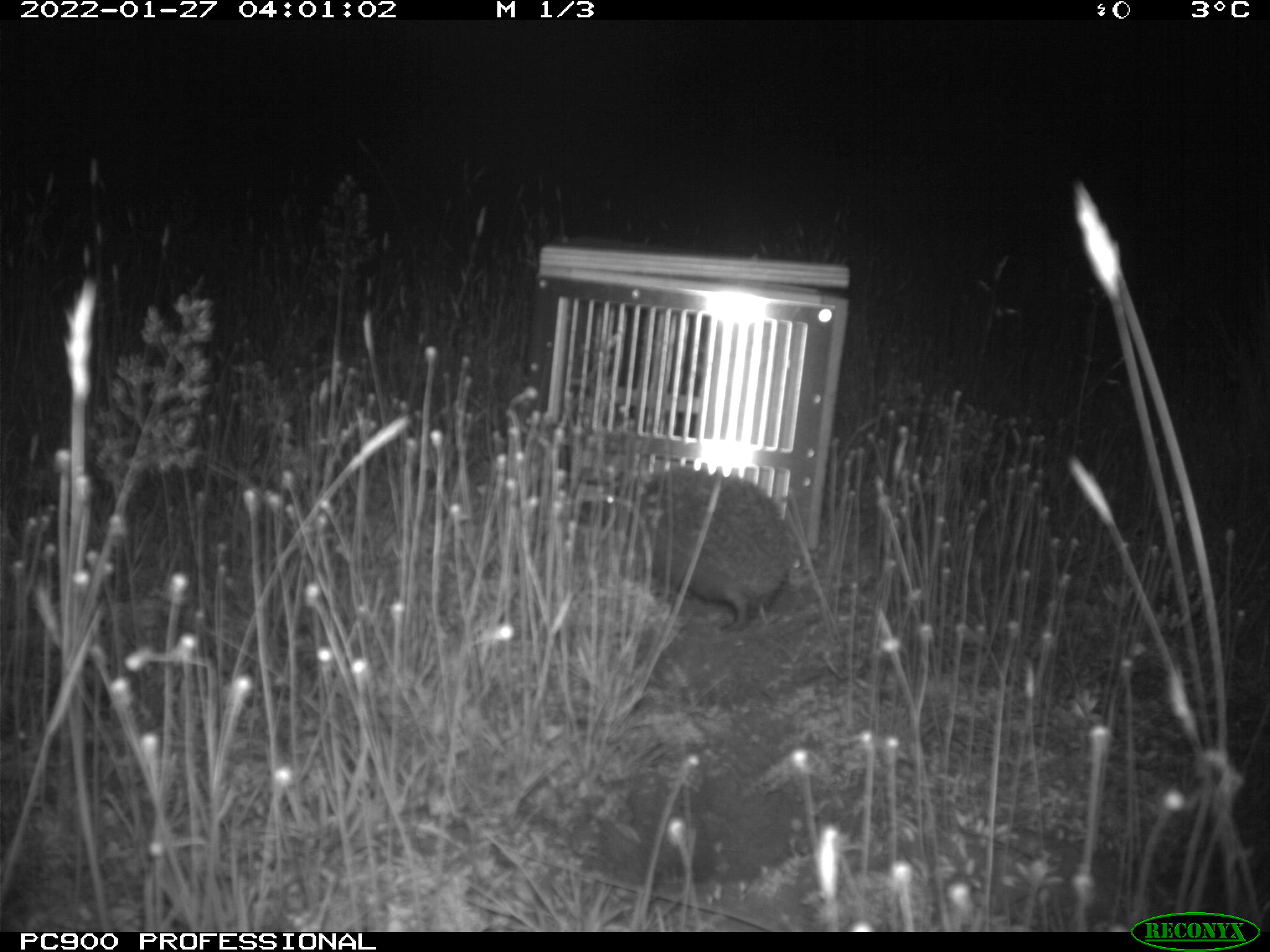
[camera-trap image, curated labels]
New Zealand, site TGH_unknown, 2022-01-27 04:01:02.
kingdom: Animalia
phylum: Chordata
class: Mammalia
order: Eulipotyphla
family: Erinaceidae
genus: Erinaceus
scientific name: Erinaceus europaeus europaeus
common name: european hedgehog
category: hedgehog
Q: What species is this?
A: Hedgehog (european hedgehog) (Erinaceus europaeus europaeus).